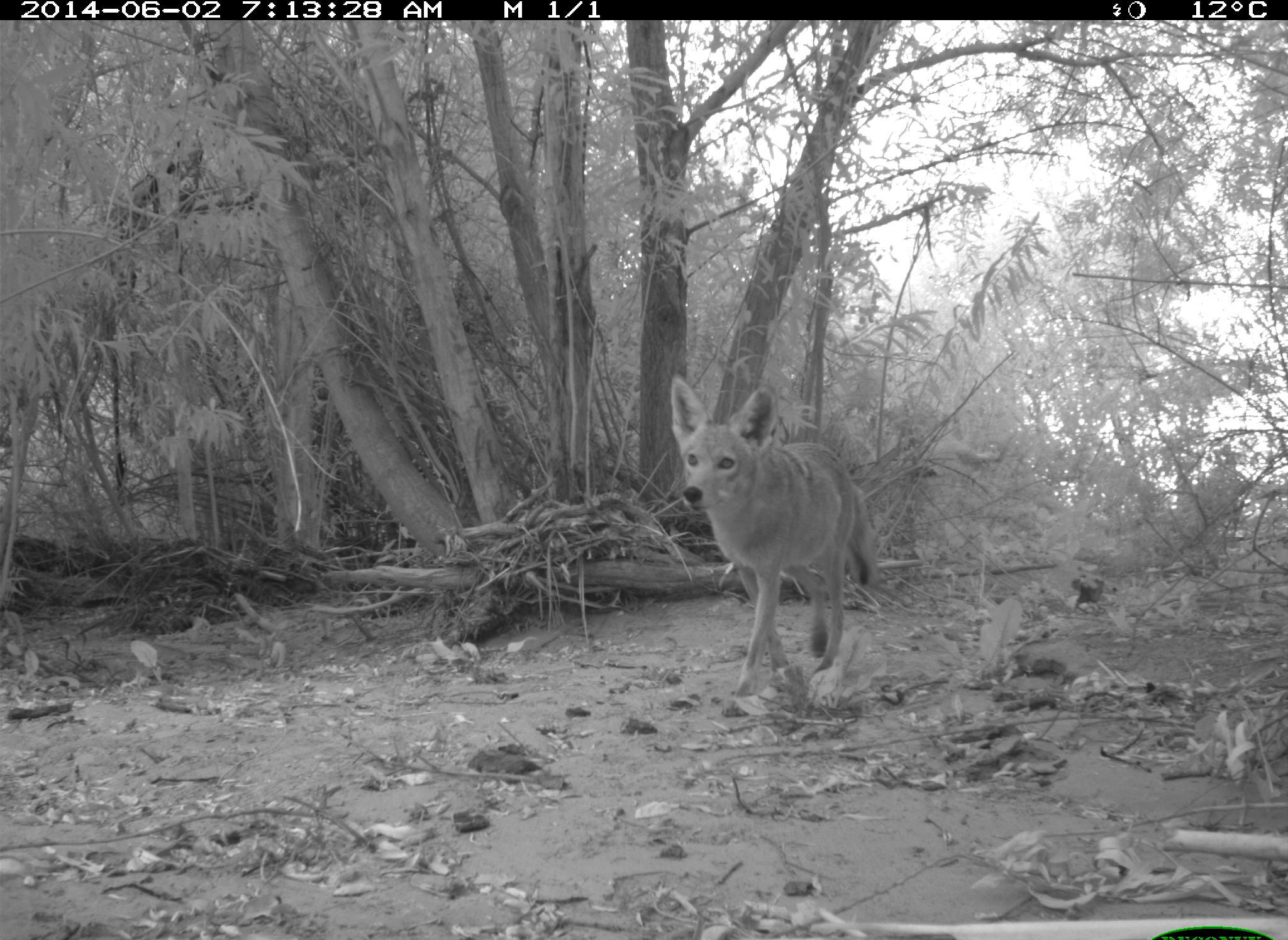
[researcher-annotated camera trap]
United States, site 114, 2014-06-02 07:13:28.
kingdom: Animalia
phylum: Chordata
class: Mammalia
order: Carnivora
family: Canidae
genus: Canis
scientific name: Canis latrans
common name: coyote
Coyote (Canis latrans).